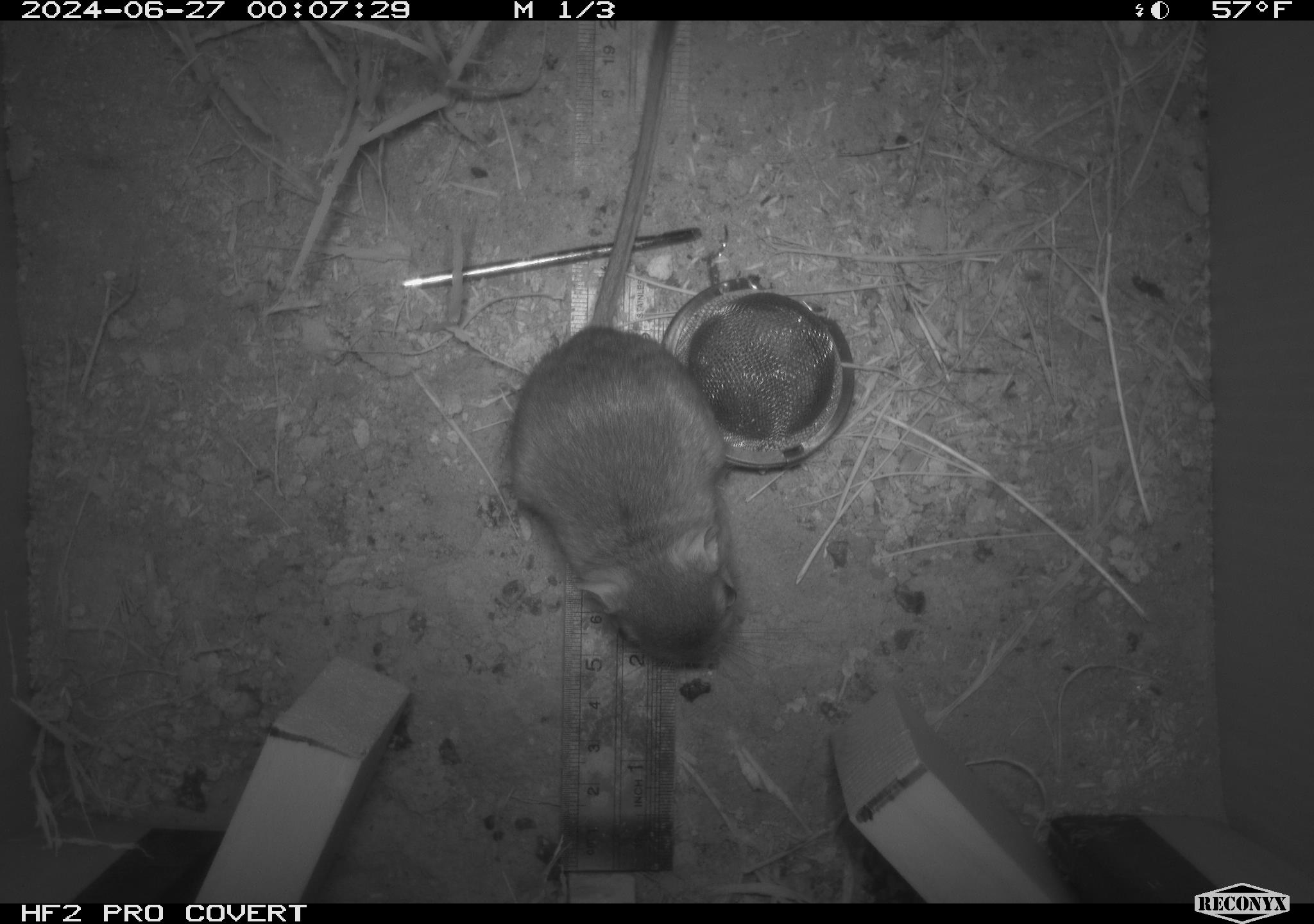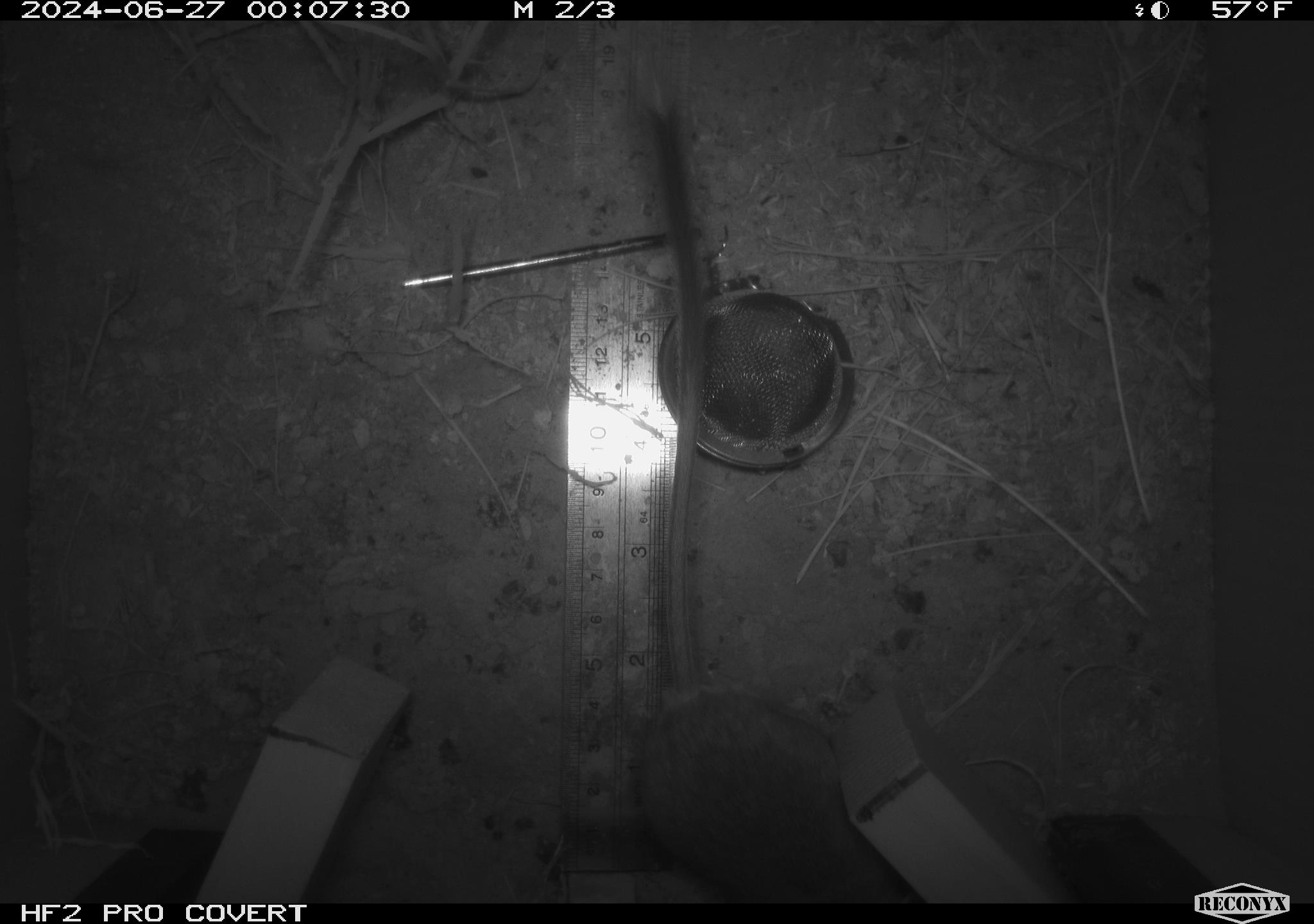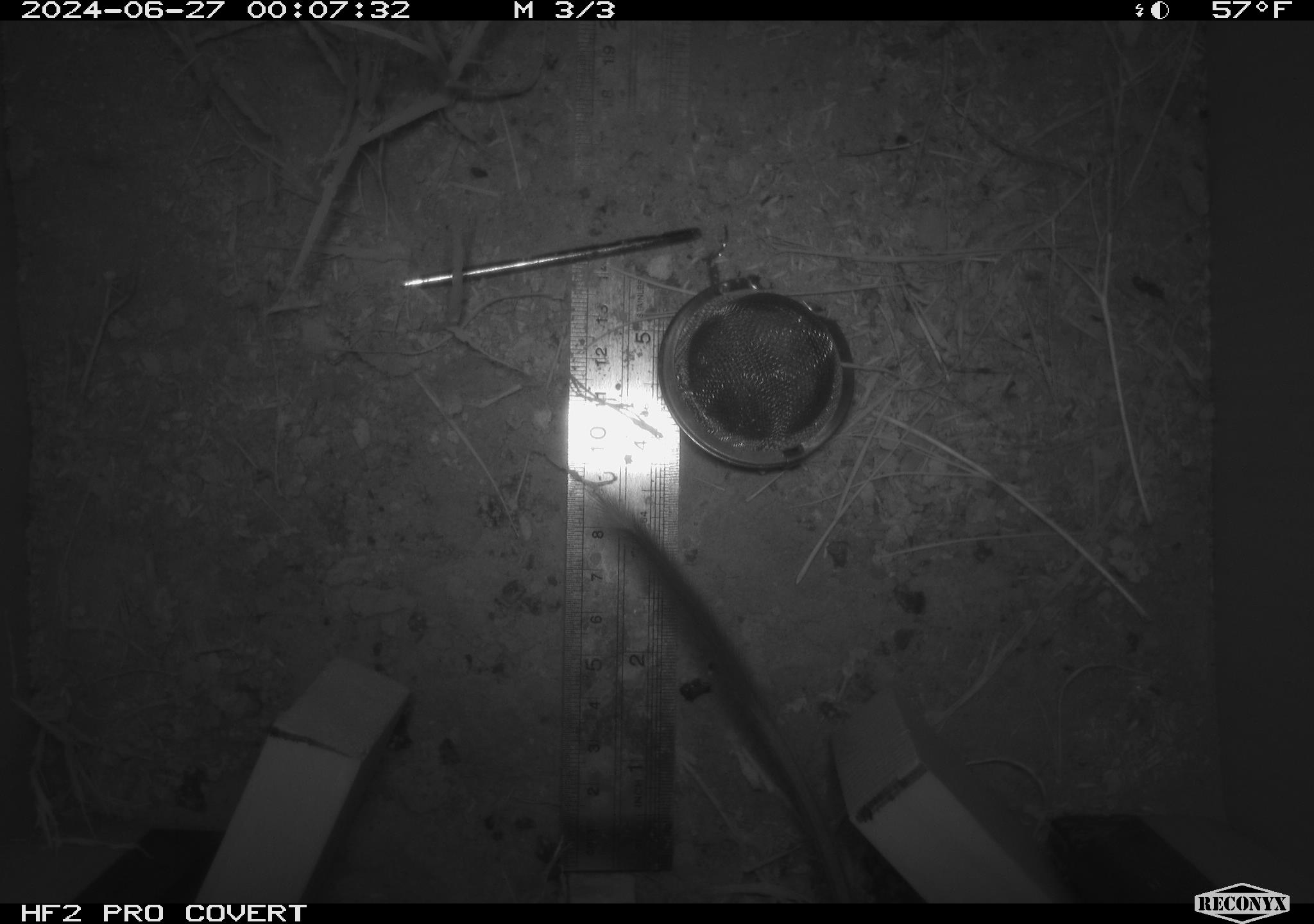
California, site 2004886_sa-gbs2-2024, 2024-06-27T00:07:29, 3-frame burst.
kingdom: Animalia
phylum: Chordata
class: Mammalia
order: Rodentia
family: Heteromyidae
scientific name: Heteromyidae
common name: kangaroo rats and pocket mice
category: heteromyidae family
Heteromyidae family (kangaroo rats and pocket mice) (Heteromyidae).